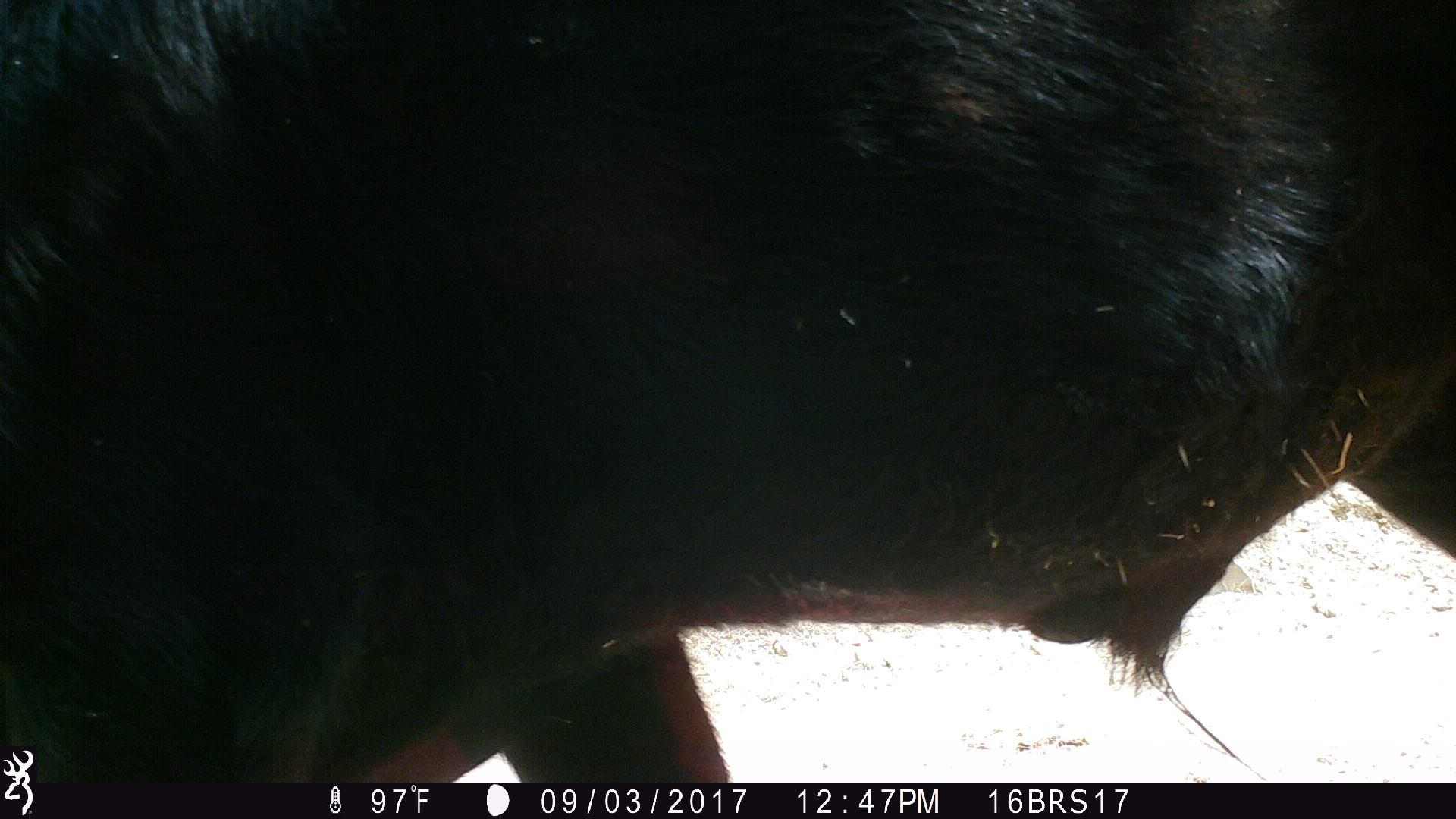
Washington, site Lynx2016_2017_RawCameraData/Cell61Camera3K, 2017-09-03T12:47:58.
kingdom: Animalia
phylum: Chordata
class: Mammalia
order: Artiodactyla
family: Bovidae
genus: Bos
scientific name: Bos taurus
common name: domestic cattle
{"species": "domestic cattle (Bos taurus)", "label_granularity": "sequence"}